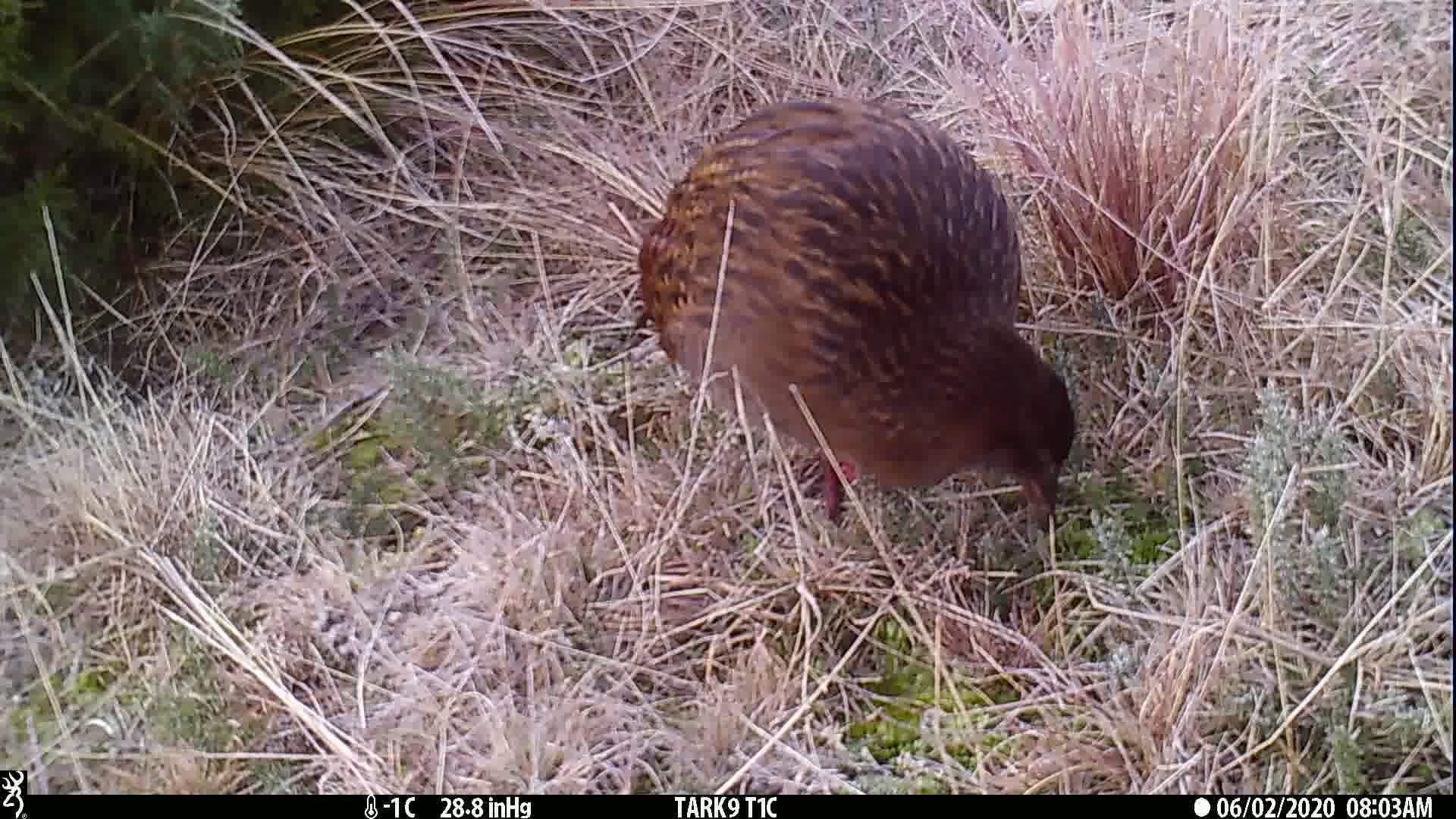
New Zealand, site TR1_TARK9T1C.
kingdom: Animalia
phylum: Chordata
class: Aves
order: Gruiformes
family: Rallidae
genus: Gallirallus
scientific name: Gallirallus australis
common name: weka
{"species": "weka (Gallirallus australis)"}